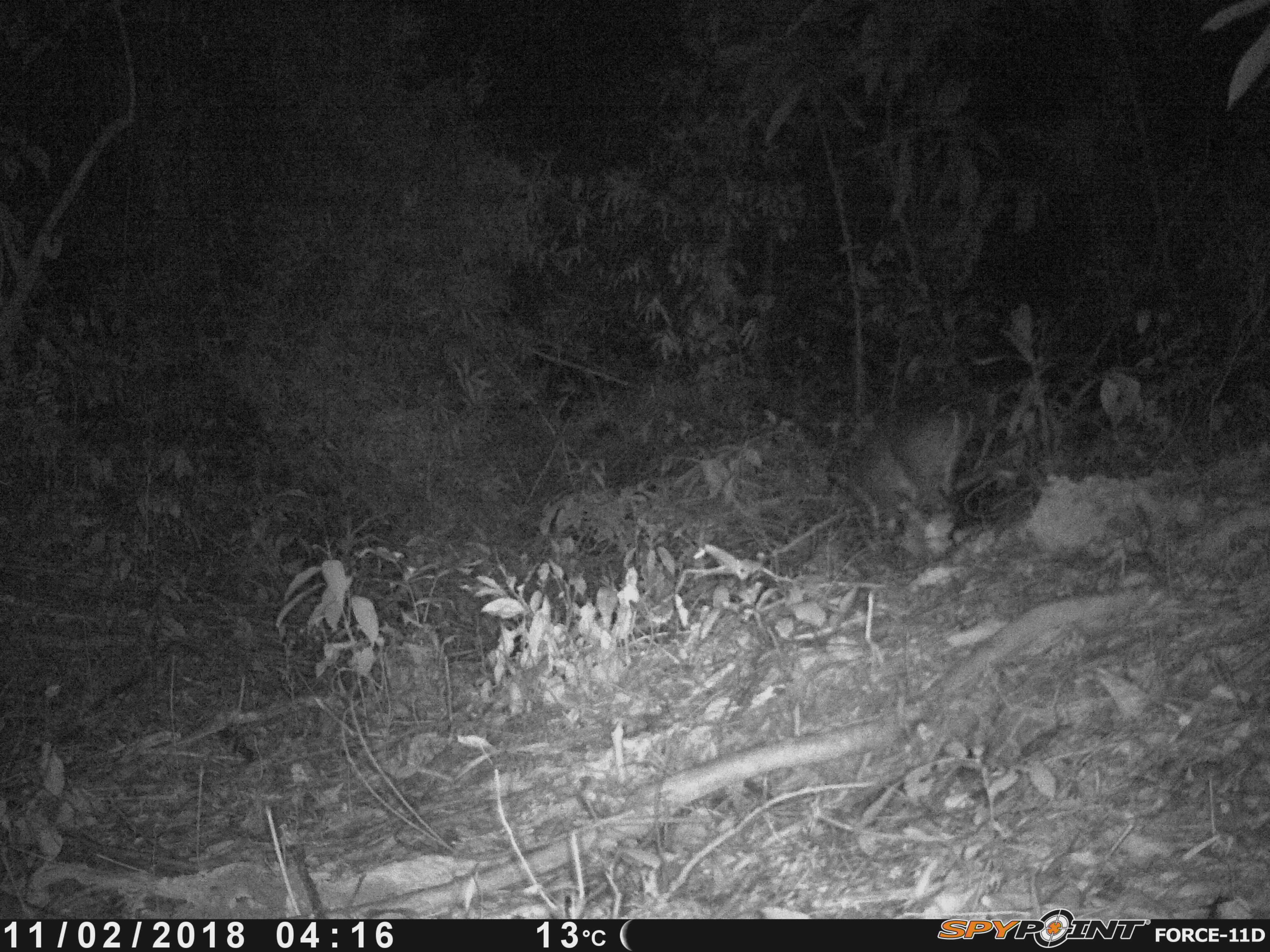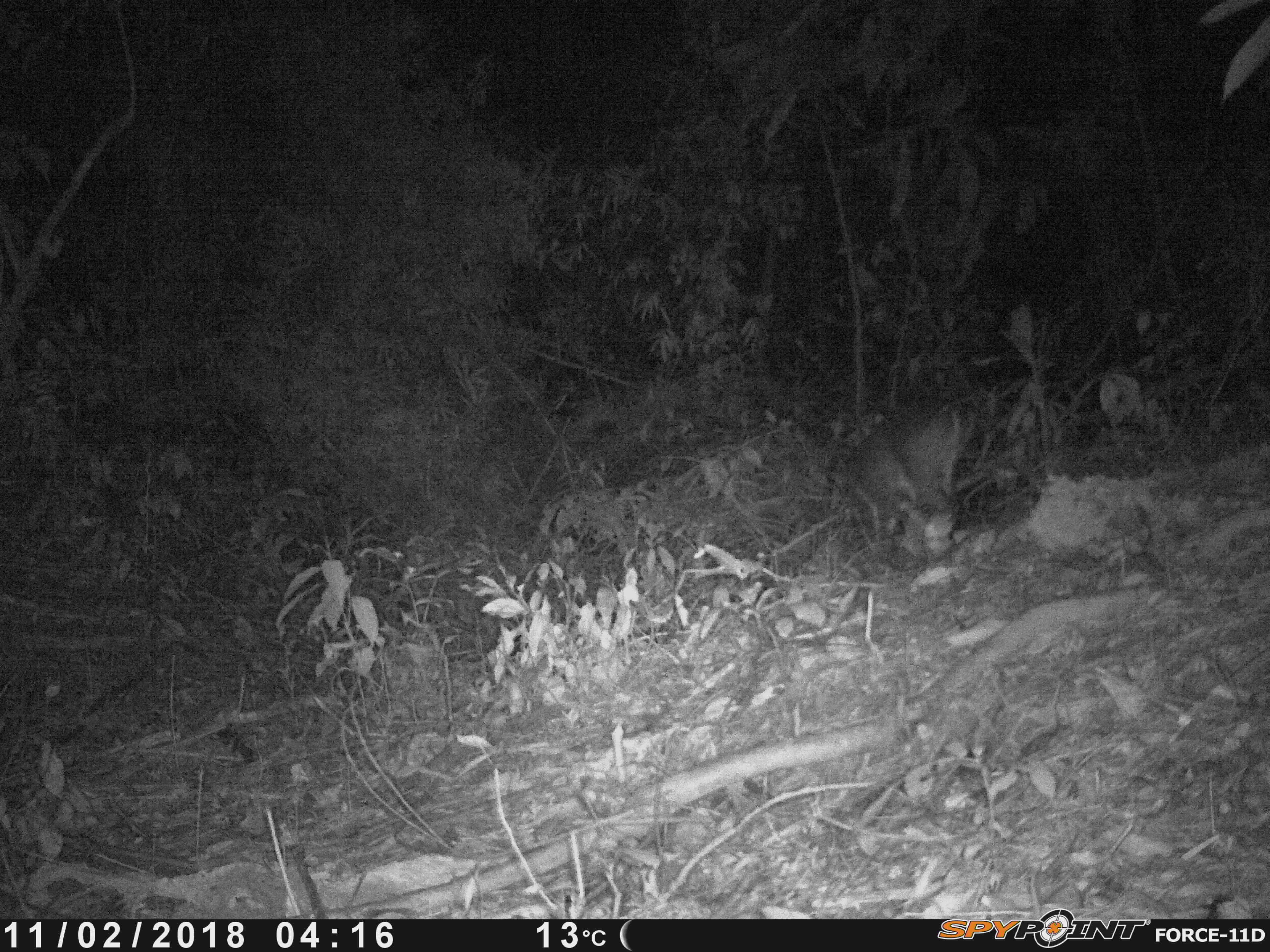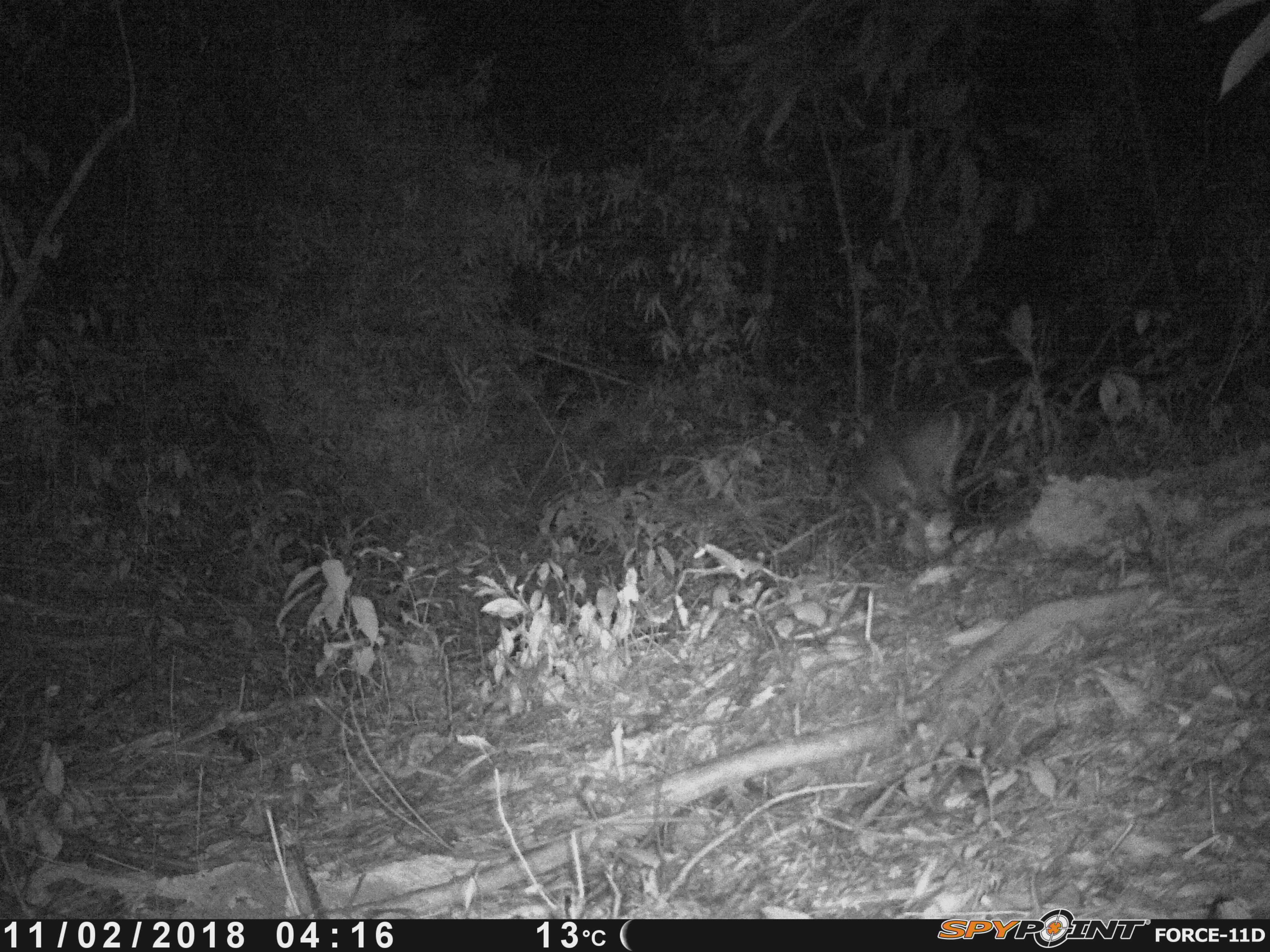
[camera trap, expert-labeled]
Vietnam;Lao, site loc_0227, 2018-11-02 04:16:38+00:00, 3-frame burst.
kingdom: Animalia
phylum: Chordata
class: Mammalia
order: Artiodactyla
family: Cervidae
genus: Muntiacus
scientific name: Muntiacus vuquangensis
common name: large-antlered muntjac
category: large antlered muntjac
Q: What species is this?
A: Large antlered muntjac (large-antlered muntjac) (Muntiacus vuquangensis).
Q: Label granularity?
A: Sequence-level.